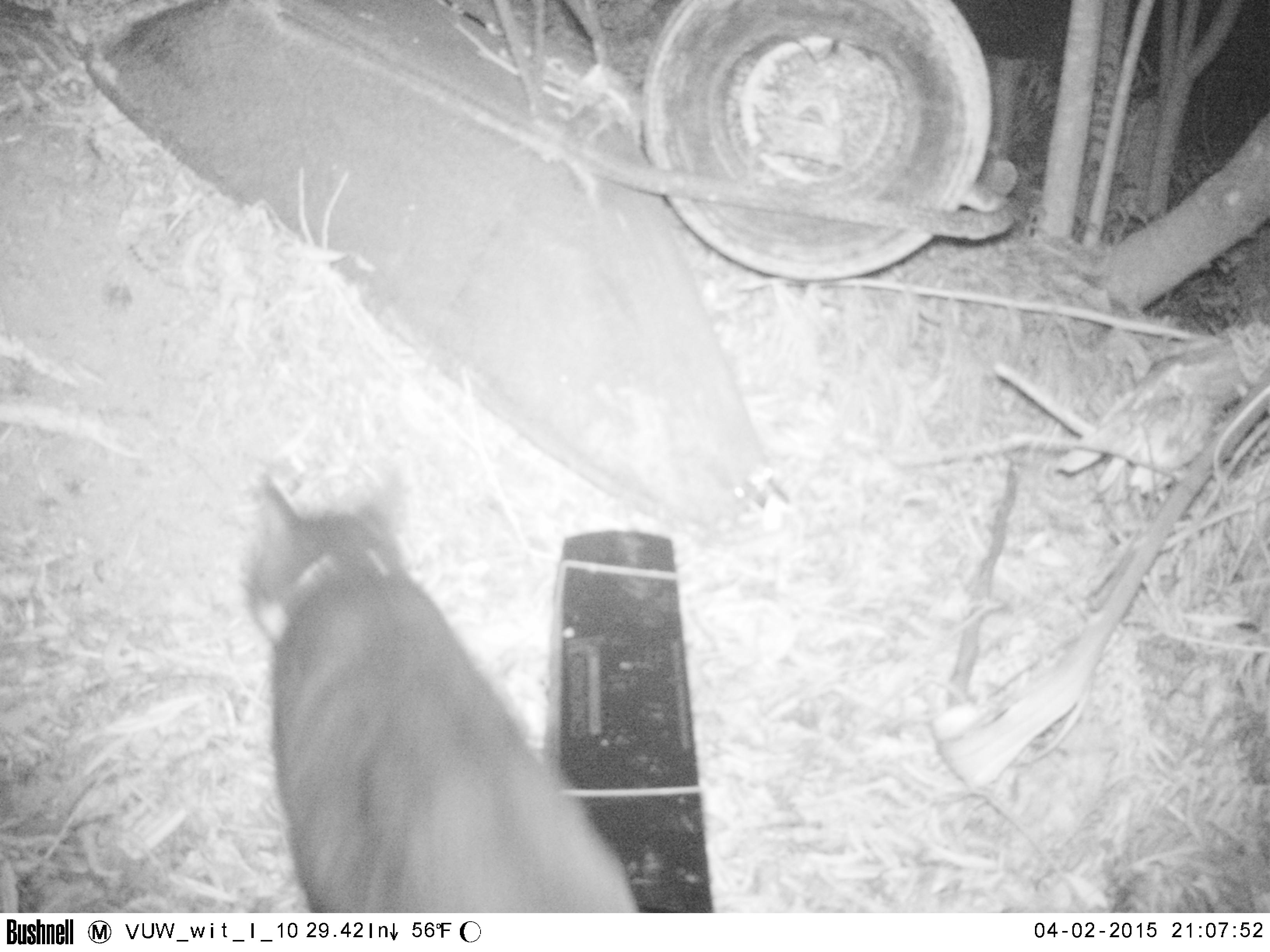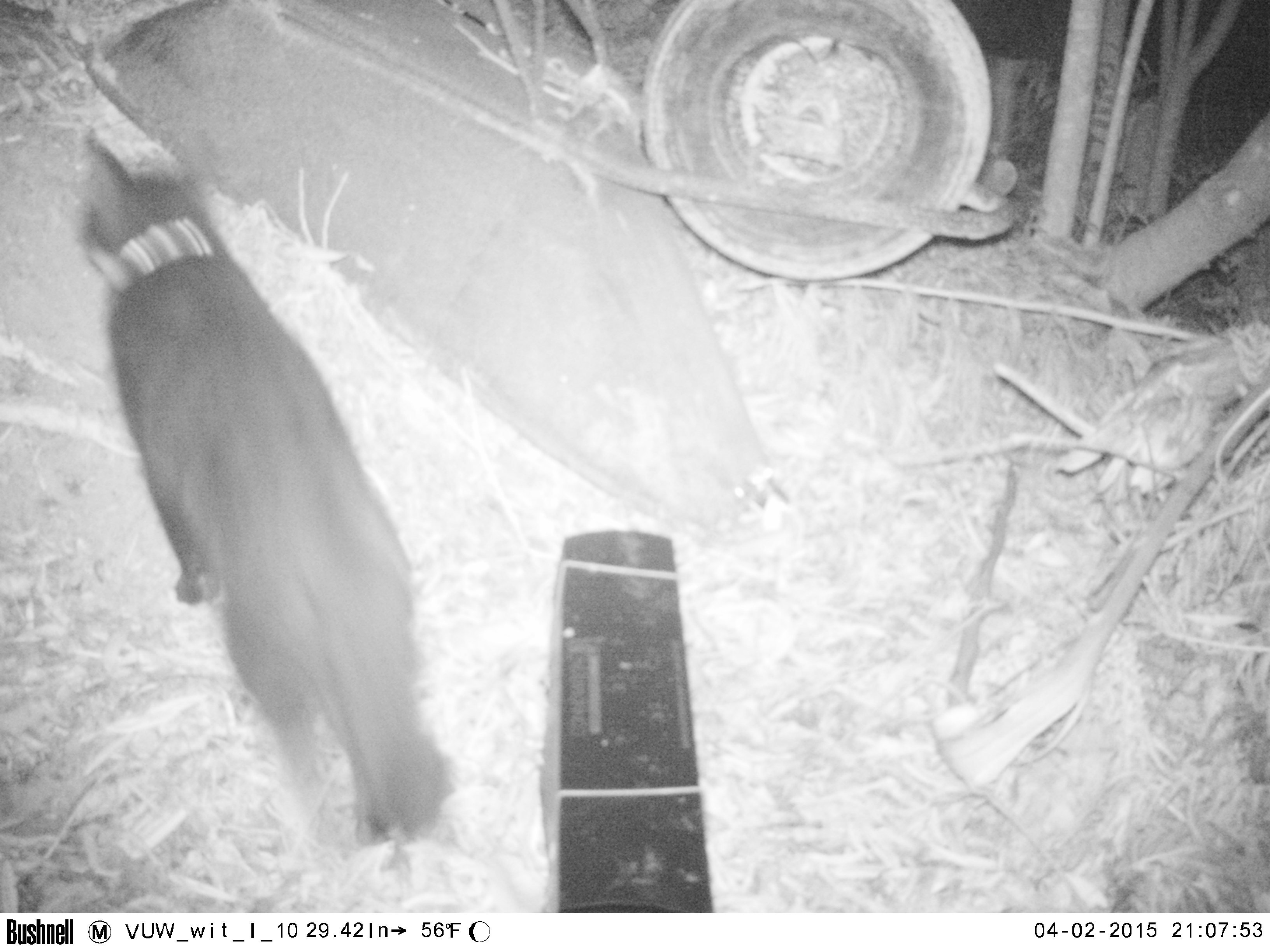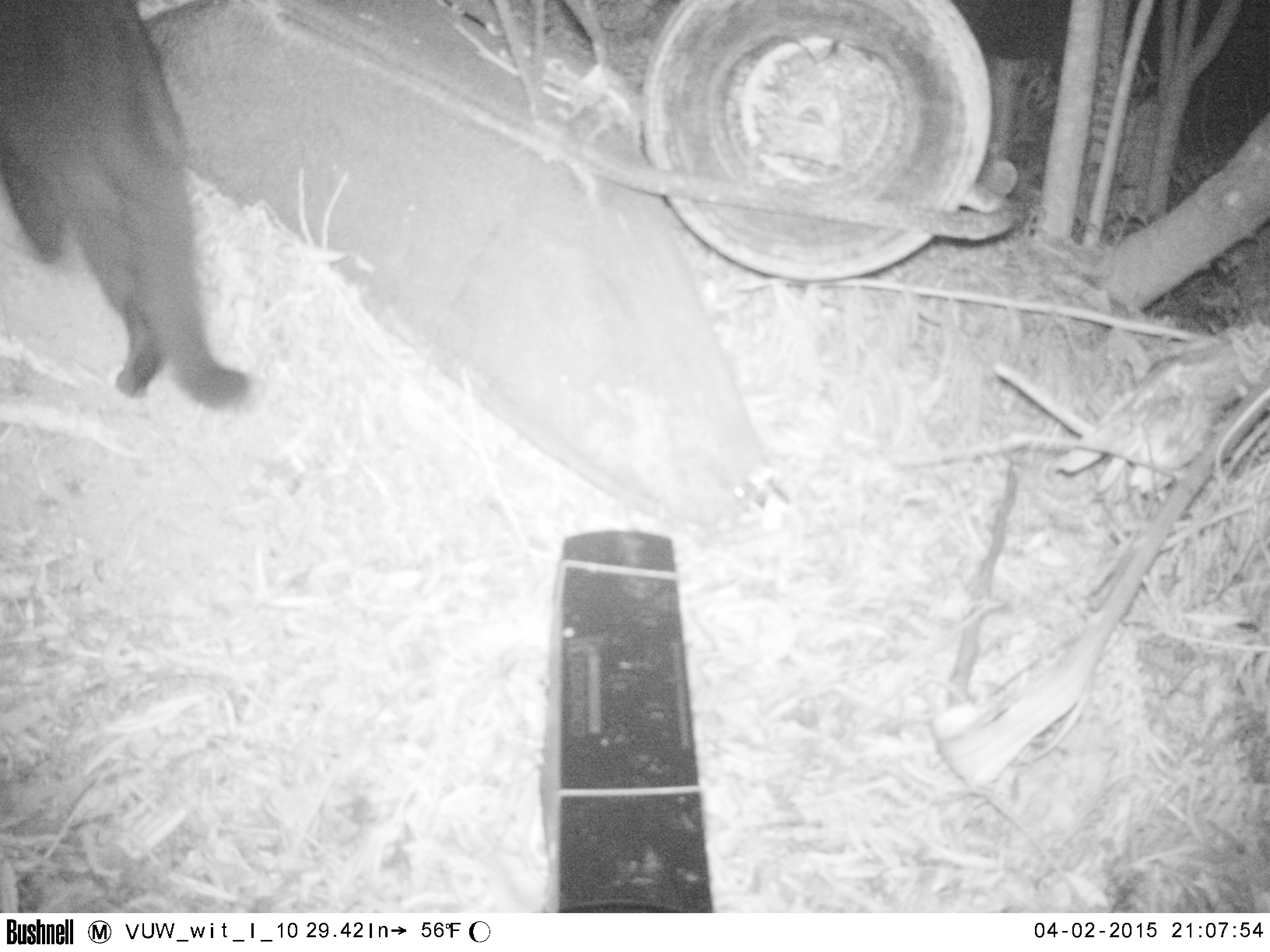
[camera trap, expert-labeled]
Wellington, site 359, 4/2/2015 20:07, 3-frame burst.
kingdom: Animalia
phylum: Chordata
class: Mammalia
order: Carnivora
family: Felidae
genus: Felis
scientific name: Felis catus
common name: cat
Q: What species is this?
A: Cat (Felis catus).